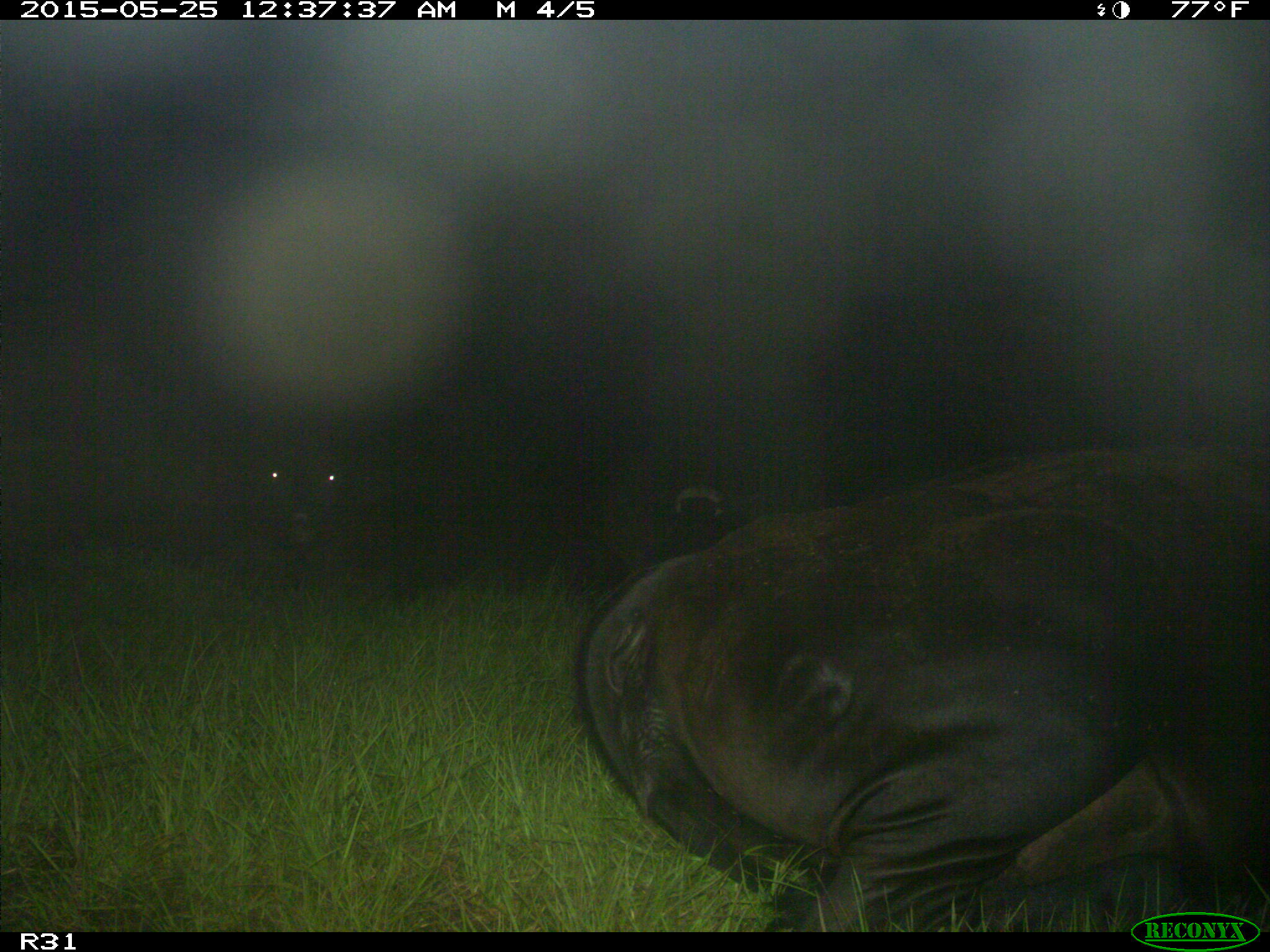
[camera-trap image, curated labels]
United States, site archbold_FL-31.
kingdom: Animalia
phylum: Chordata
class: Mammalia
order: Artiodactyla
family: Bovidae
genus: Bos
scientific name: Bos taurus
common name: domestic cow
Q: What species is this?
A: Bos taurus (domestic cow).